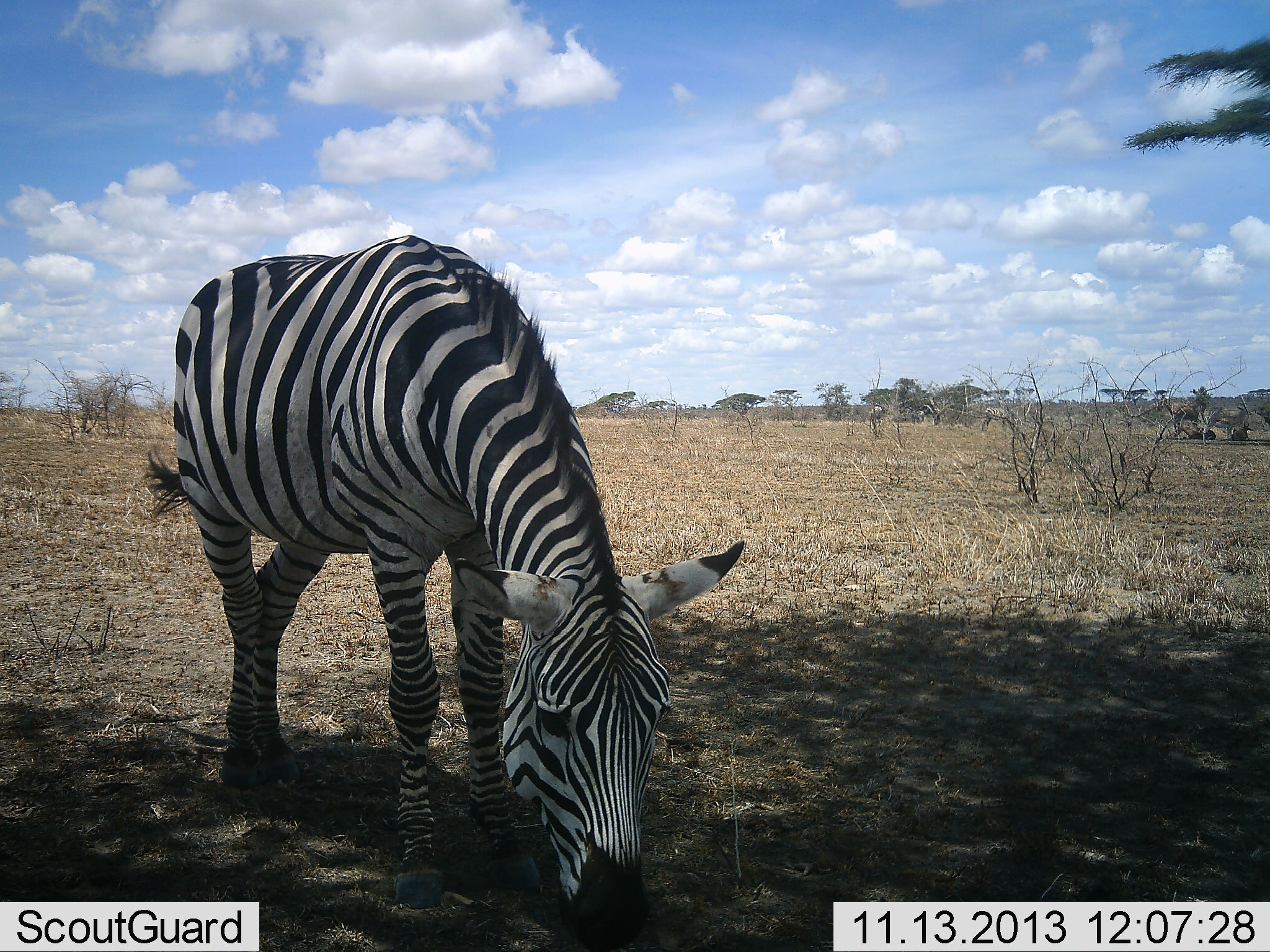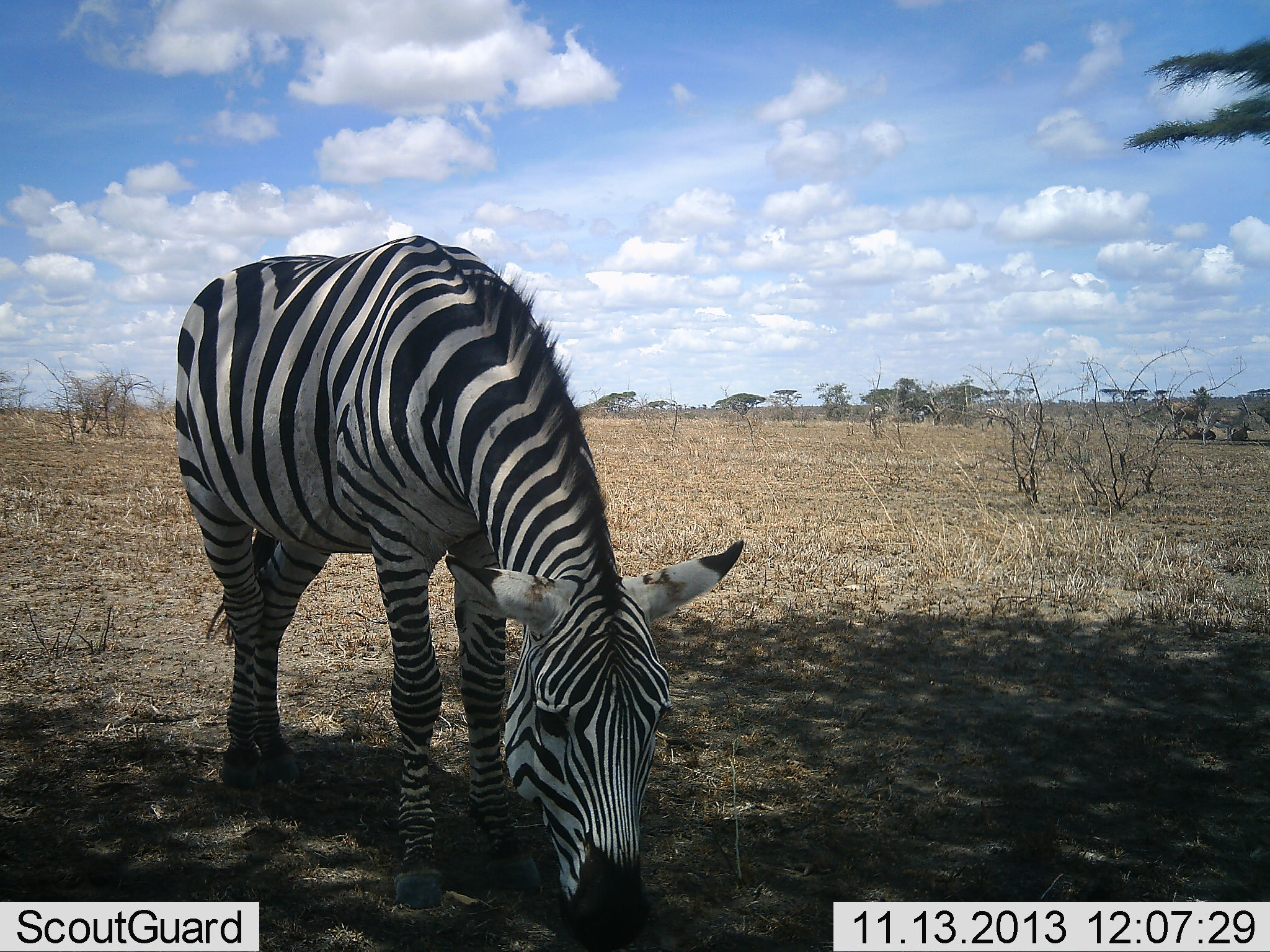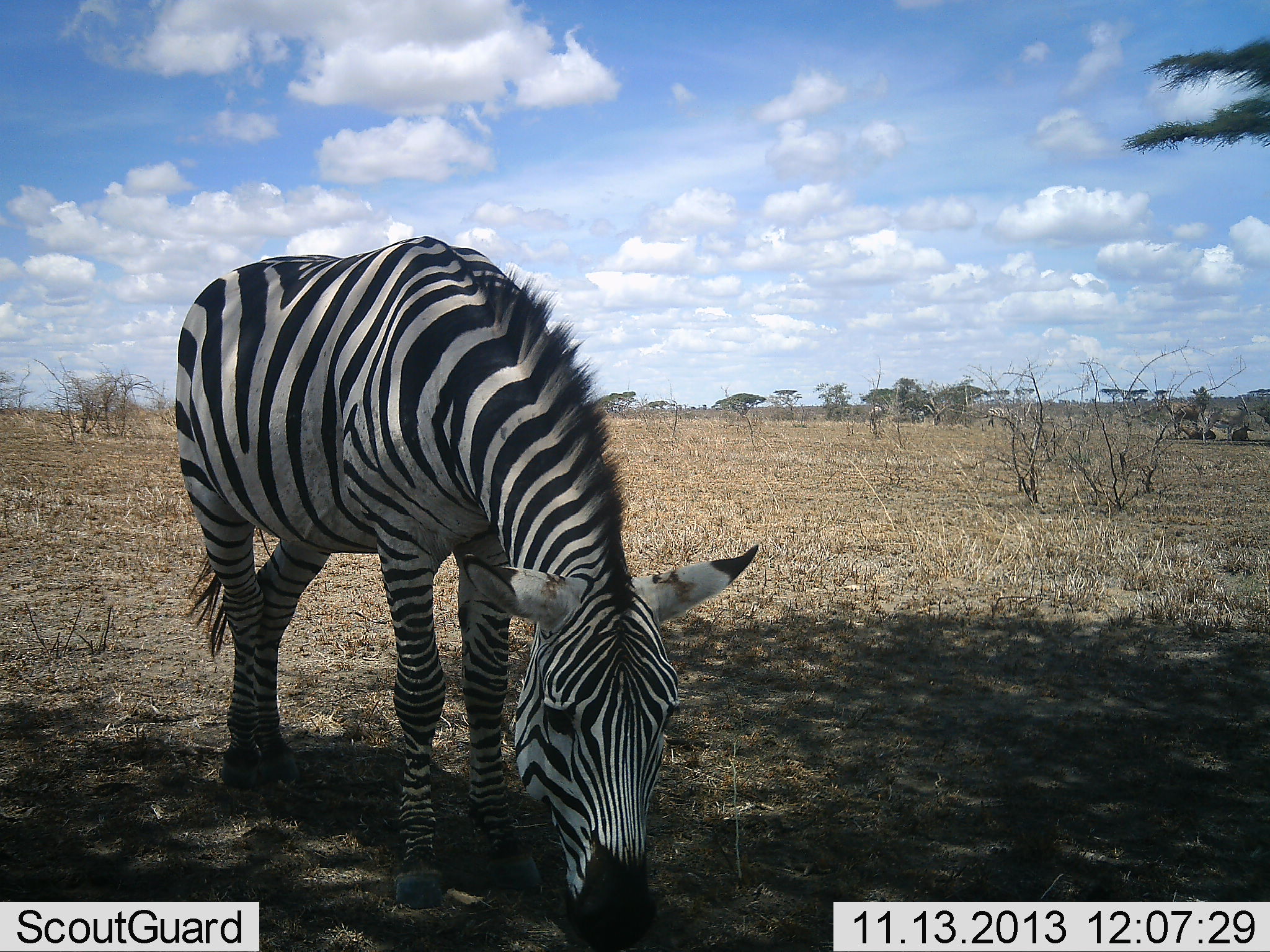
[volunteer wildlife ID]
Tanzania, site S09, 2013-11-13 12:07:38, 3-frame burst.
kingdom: Animalia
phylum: Chordata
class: Mammalia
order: Perissodactyla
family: Equidae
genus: Equus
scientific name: Equus quagga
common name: plains zebra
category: zebra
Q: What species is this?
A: Zebra (plains zebra) (Equus quagga).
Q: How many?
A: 1.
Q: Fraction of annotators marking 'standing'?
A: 30%.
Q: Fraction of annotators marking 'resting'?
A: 0%.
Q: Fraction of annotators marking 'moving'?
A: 0%.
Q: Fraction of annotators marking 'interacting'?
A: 0%.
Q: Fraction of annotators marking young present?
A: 0%.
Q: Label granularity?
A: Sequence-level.